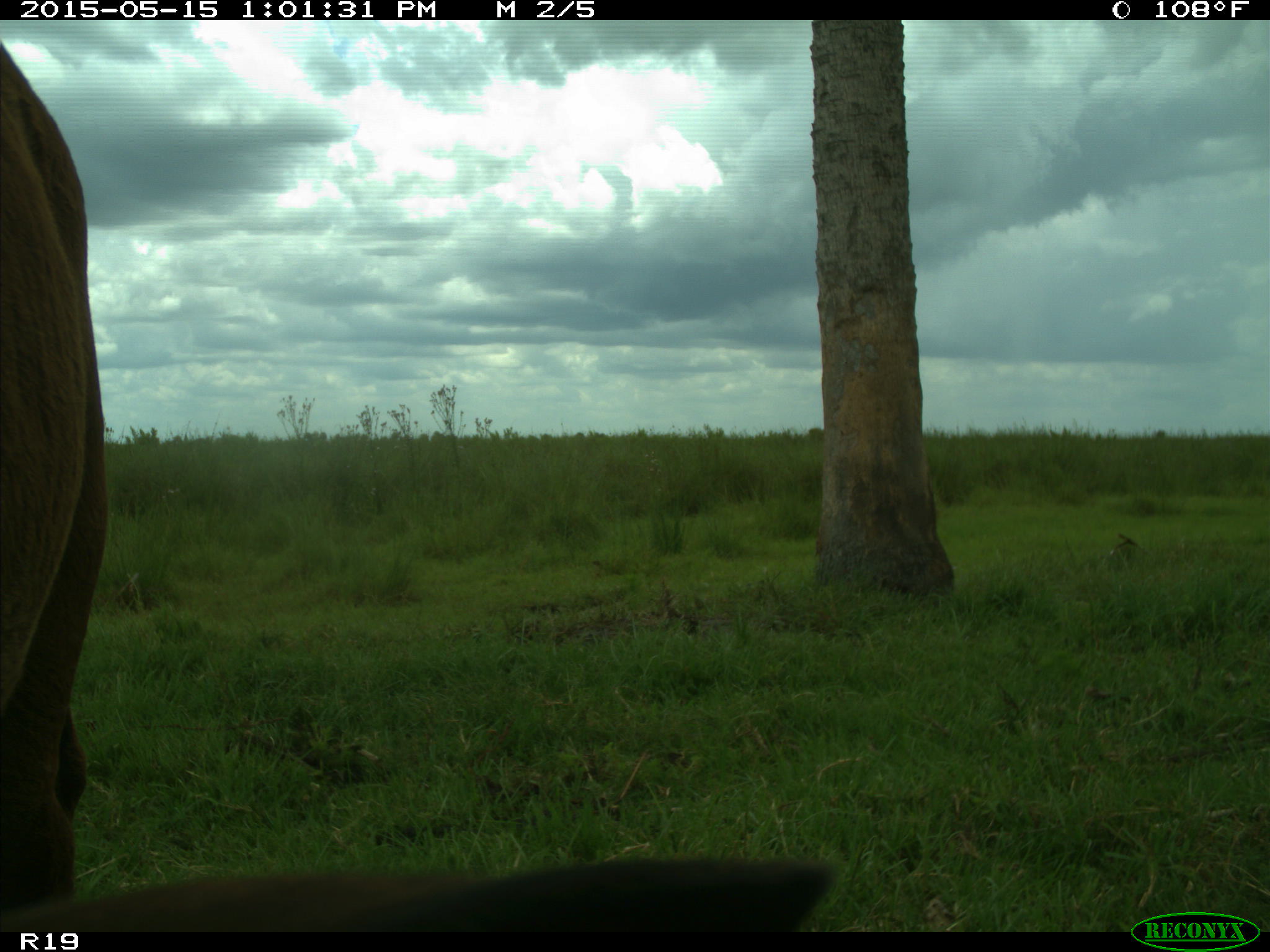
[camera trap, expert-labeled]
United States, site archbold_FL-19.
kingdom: Animalia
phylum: Chordata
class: Mammalia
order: Artiodactyla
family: Bovidae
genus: Bos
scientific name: Bos taurus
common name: domestic cow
Bos taurus (domestic cow).